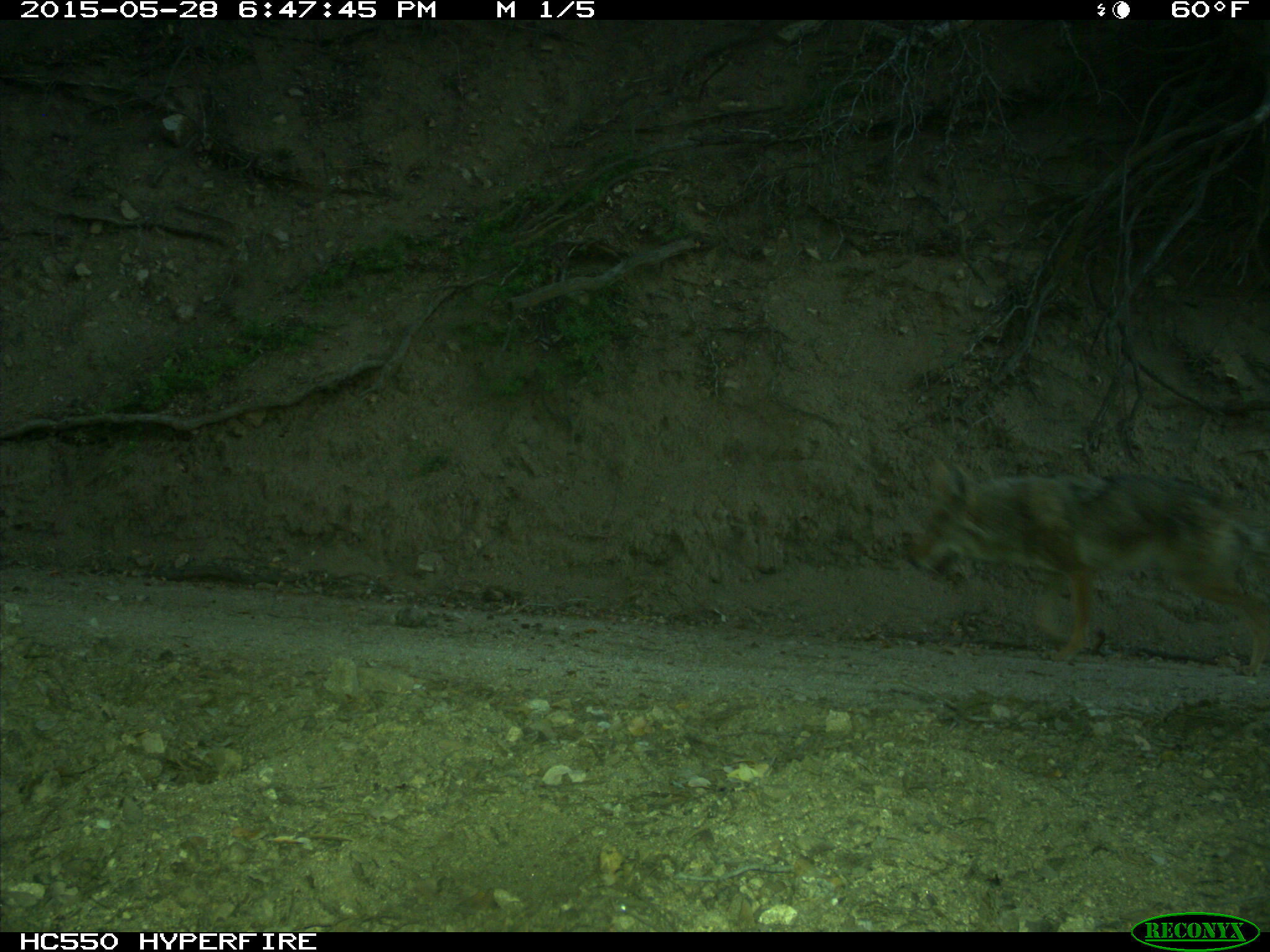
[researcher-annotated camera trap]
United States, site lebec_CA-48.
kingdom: Animalia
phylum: Chordata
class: Mammalia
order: Carnivora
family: Canidae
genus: Canis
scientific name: Canis latrans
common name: coyote